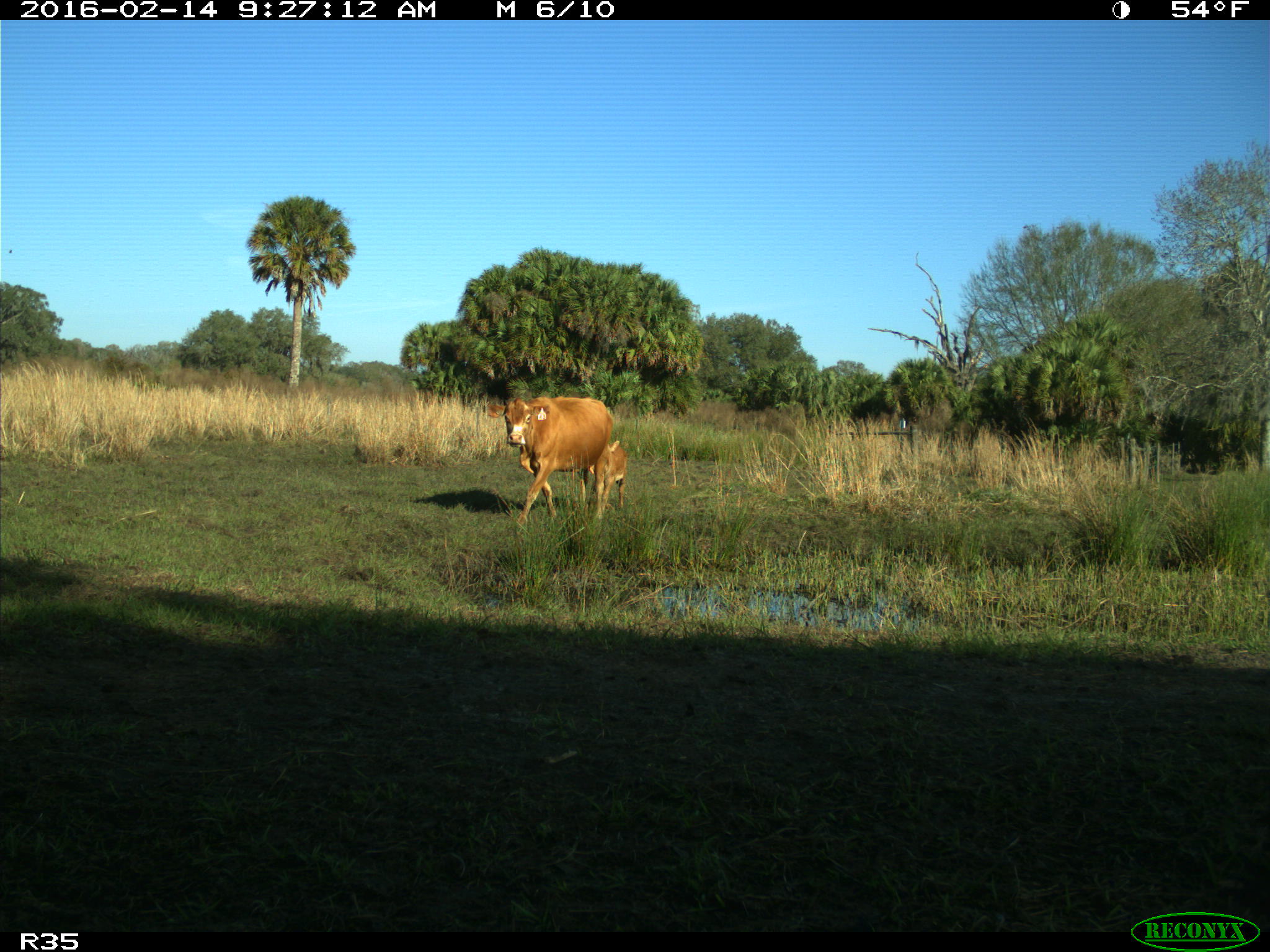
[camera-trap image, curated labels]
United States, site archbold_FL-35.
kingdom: Animalia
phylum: Chordata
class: Mammalia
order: Artiodactyla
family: Bovidae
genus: Bos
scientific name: Bos taurus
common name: domestic cow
Bos taurus (domestic cow).